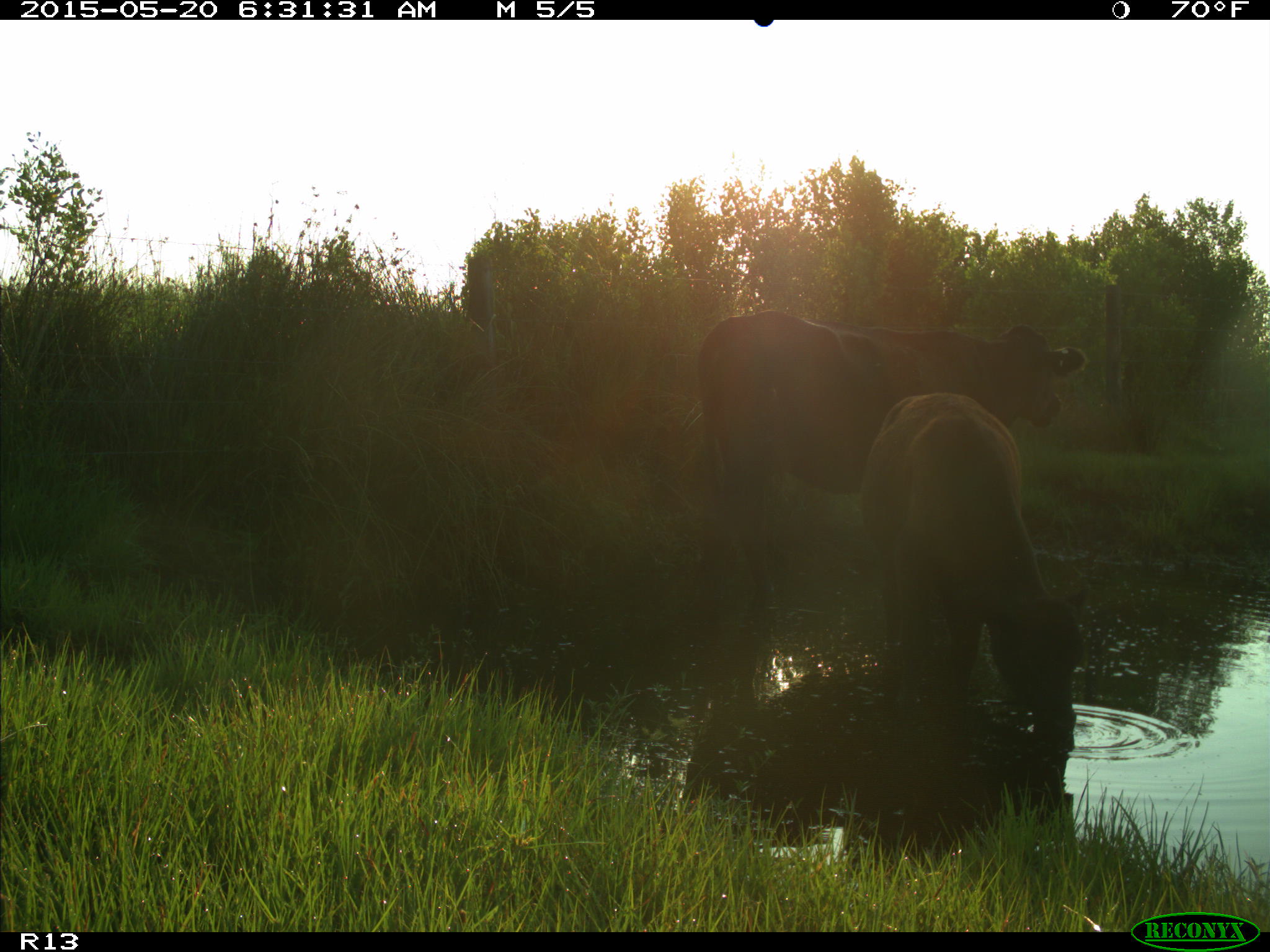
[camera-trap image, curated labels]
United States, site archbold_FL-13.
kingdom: Animalia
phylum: Chordata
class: Mammalia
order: Artiodactyla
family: Bovidae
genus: Bos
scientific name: Bos taurus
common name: domestic cow